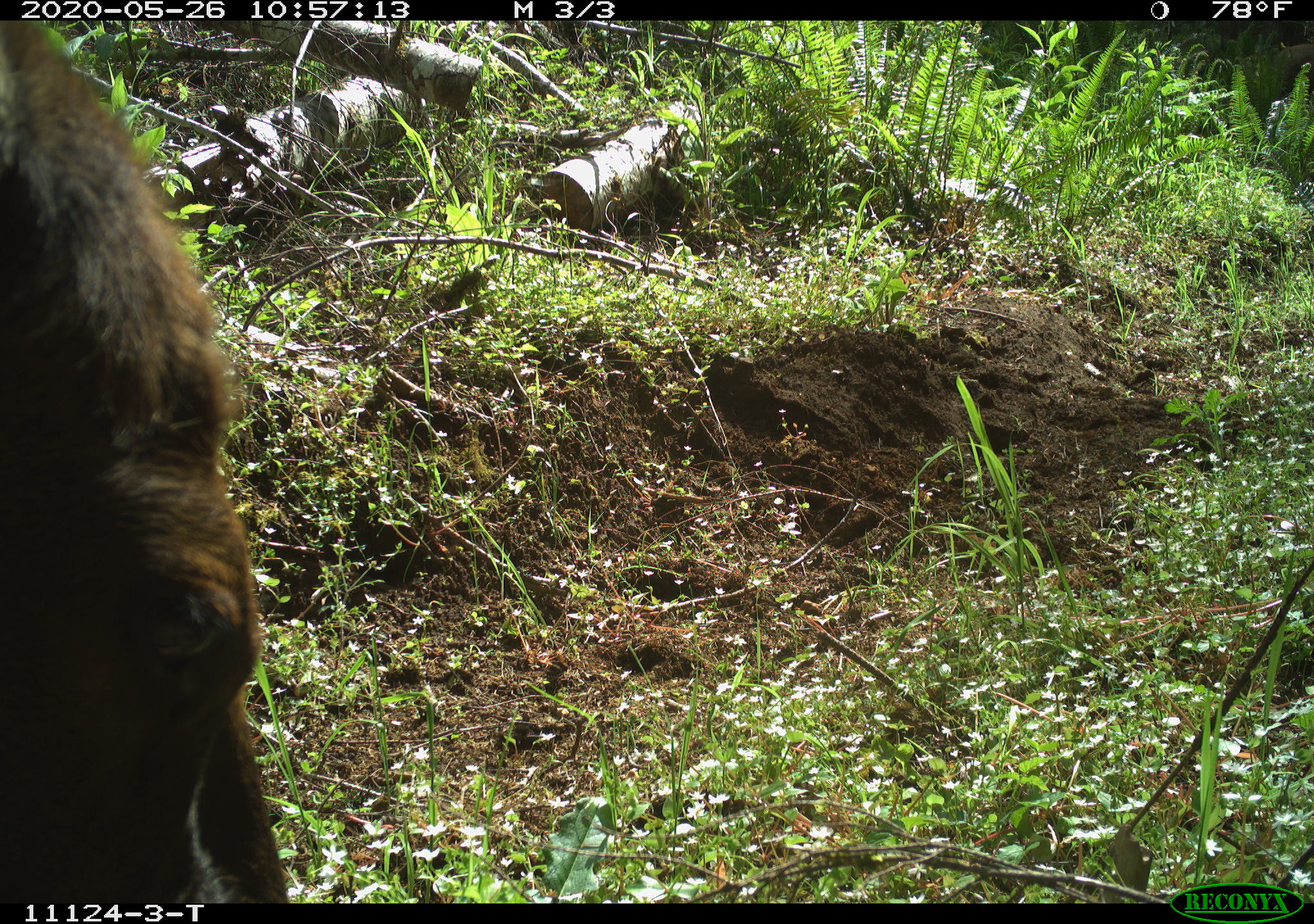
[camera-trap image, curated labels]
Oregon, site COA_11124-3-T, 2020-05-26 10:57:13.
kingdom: Animalia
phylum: Chordata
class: Mammalia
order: Artiodactyla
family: Cervidae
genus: Cervus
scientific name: Cervus canadensis roosevelti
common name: roosevelt elk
Roosevelt elk (Cervus canadensis roosevelti).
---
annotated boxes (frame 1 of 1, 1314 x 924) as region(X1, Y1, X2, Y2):
roosevelt elk: region(0, 26, 287, 895)